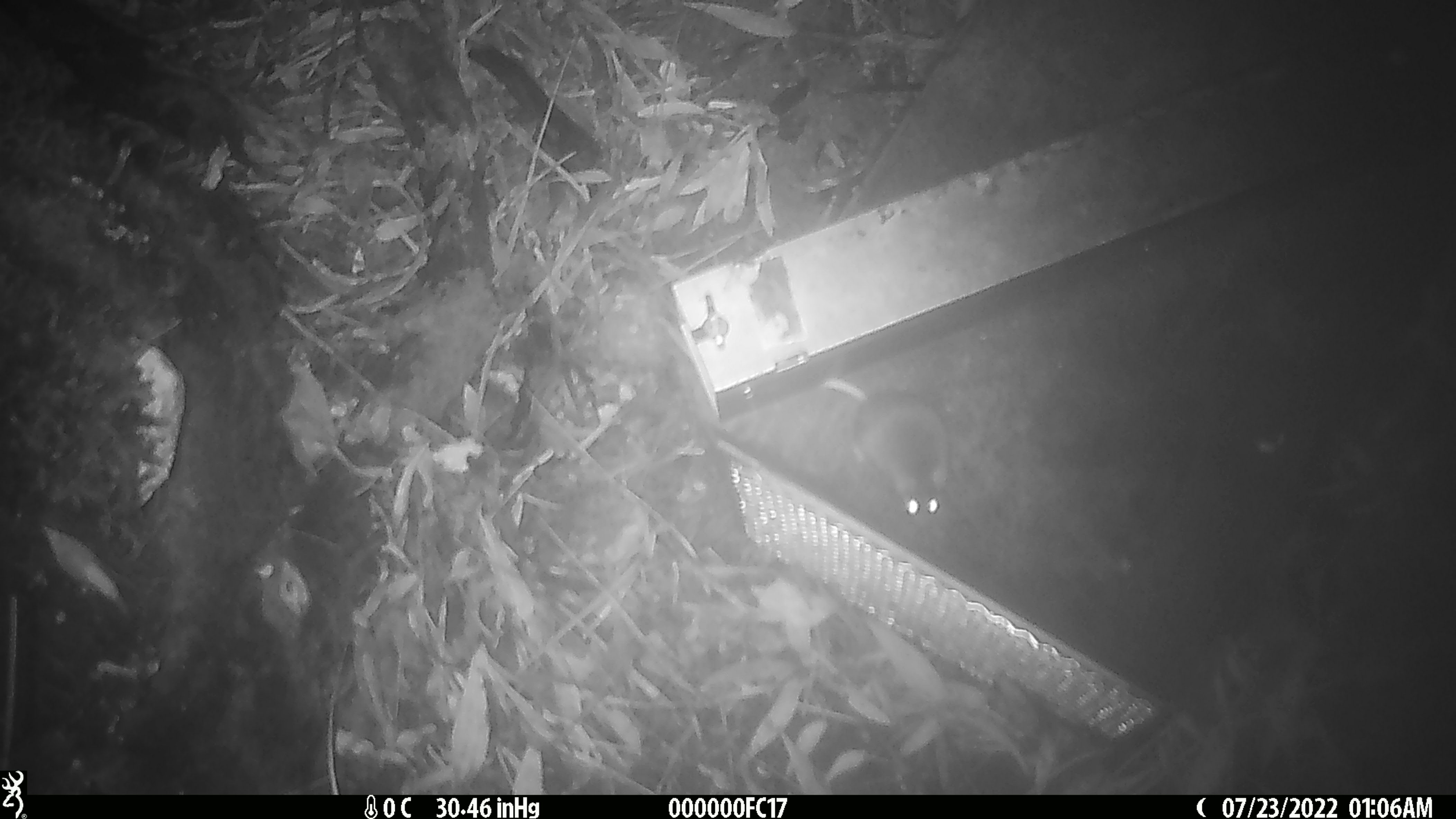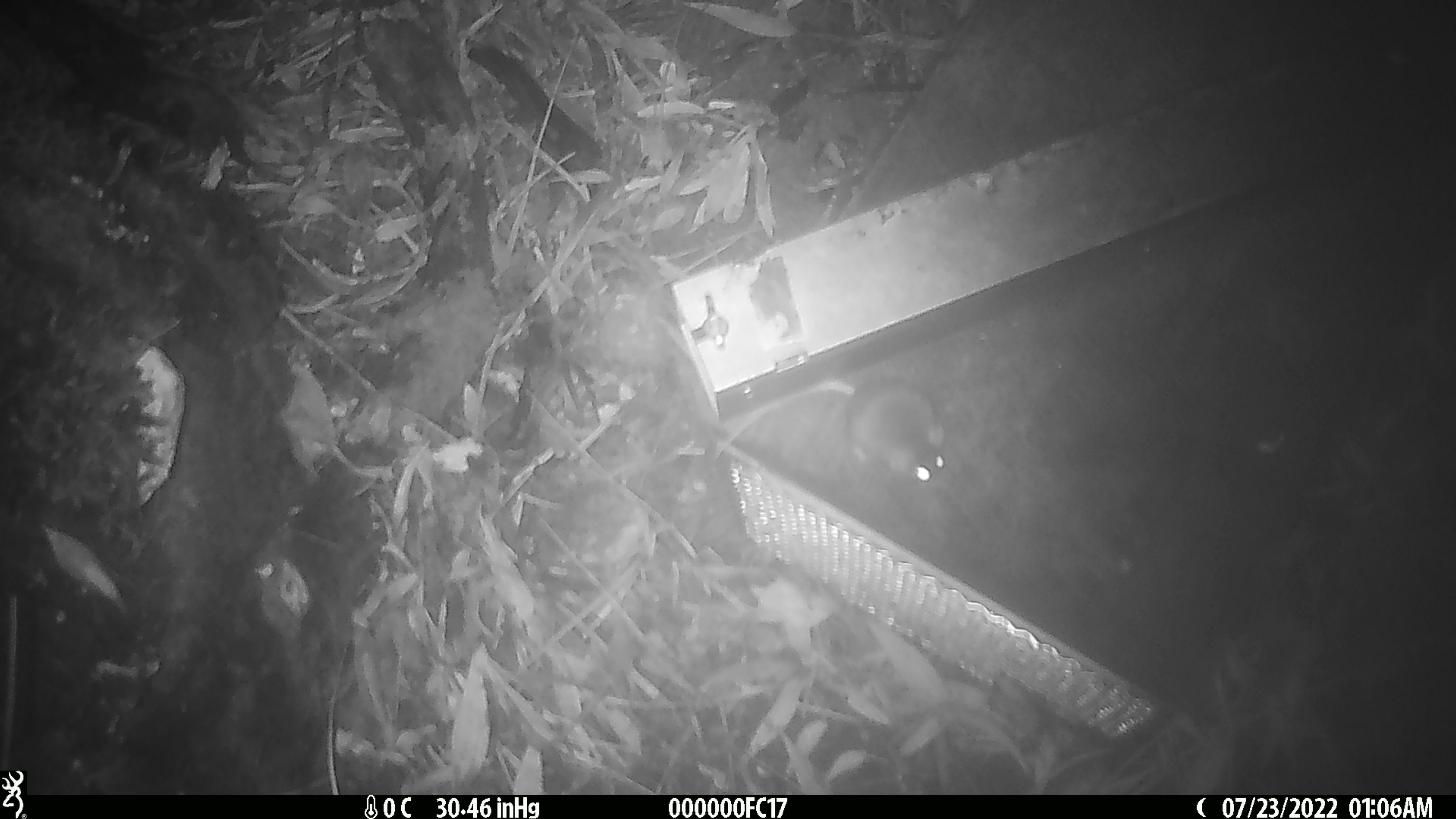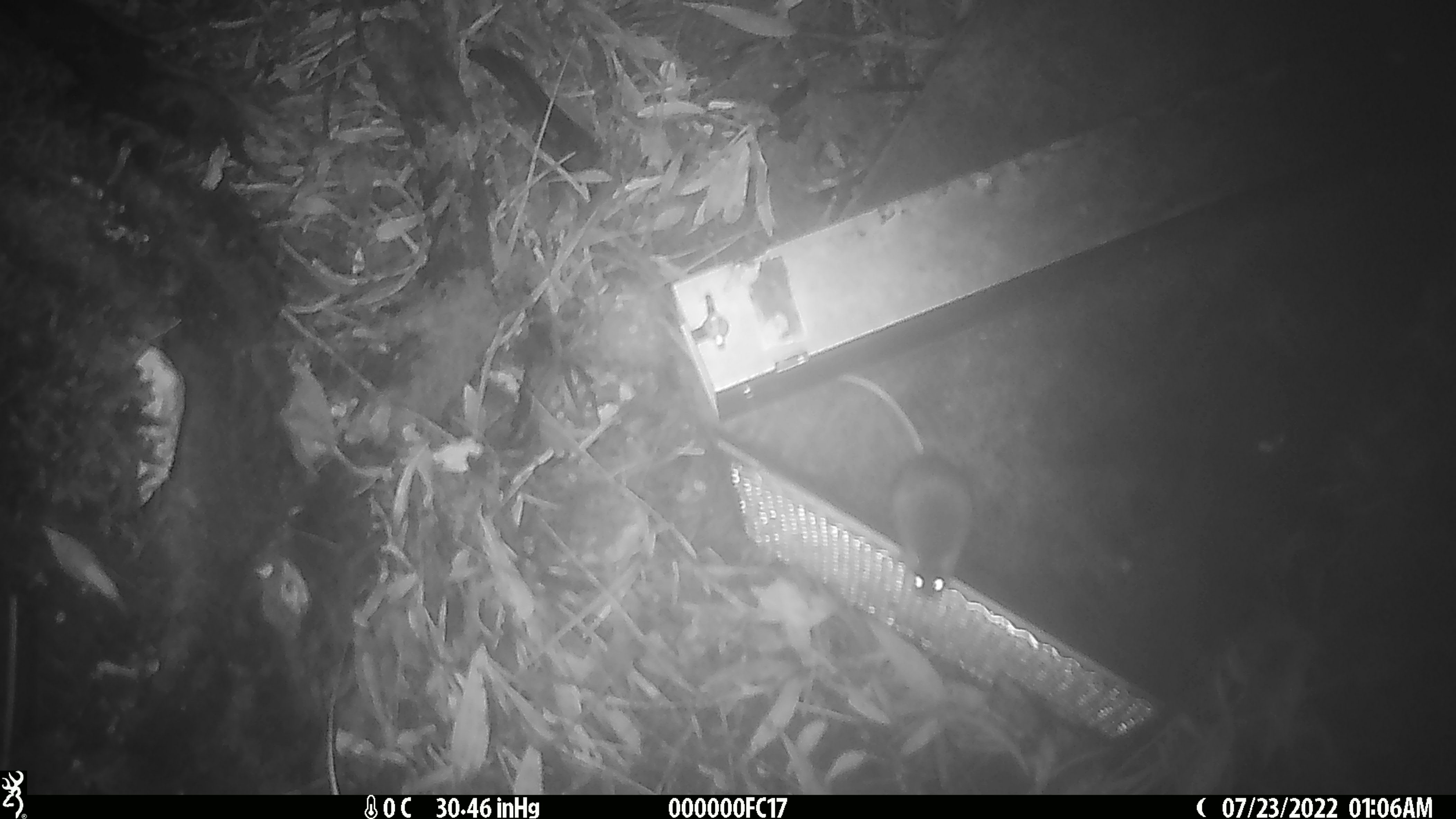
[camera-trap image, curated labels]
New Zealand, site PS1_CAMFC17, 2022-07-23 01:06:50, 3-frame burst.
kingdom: Animalia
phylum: Chordata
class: Mammalia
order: Rodentia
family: Muridae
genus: Mus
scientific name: Mus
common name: mouse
Mouse (Mus).